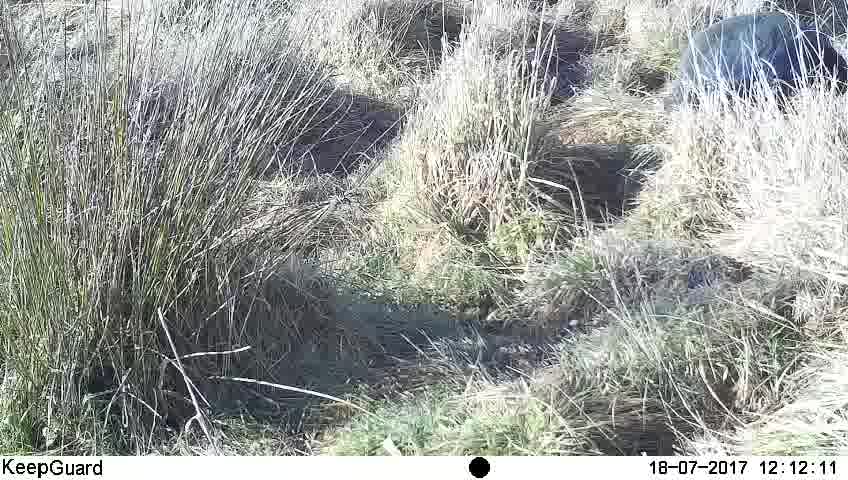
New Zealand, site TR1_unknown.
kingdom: Animalia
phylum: Chordata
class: Aves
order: Gruiformes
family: Rallidae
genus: Porphyrio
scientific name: Porphyrio mantelli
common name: takahe